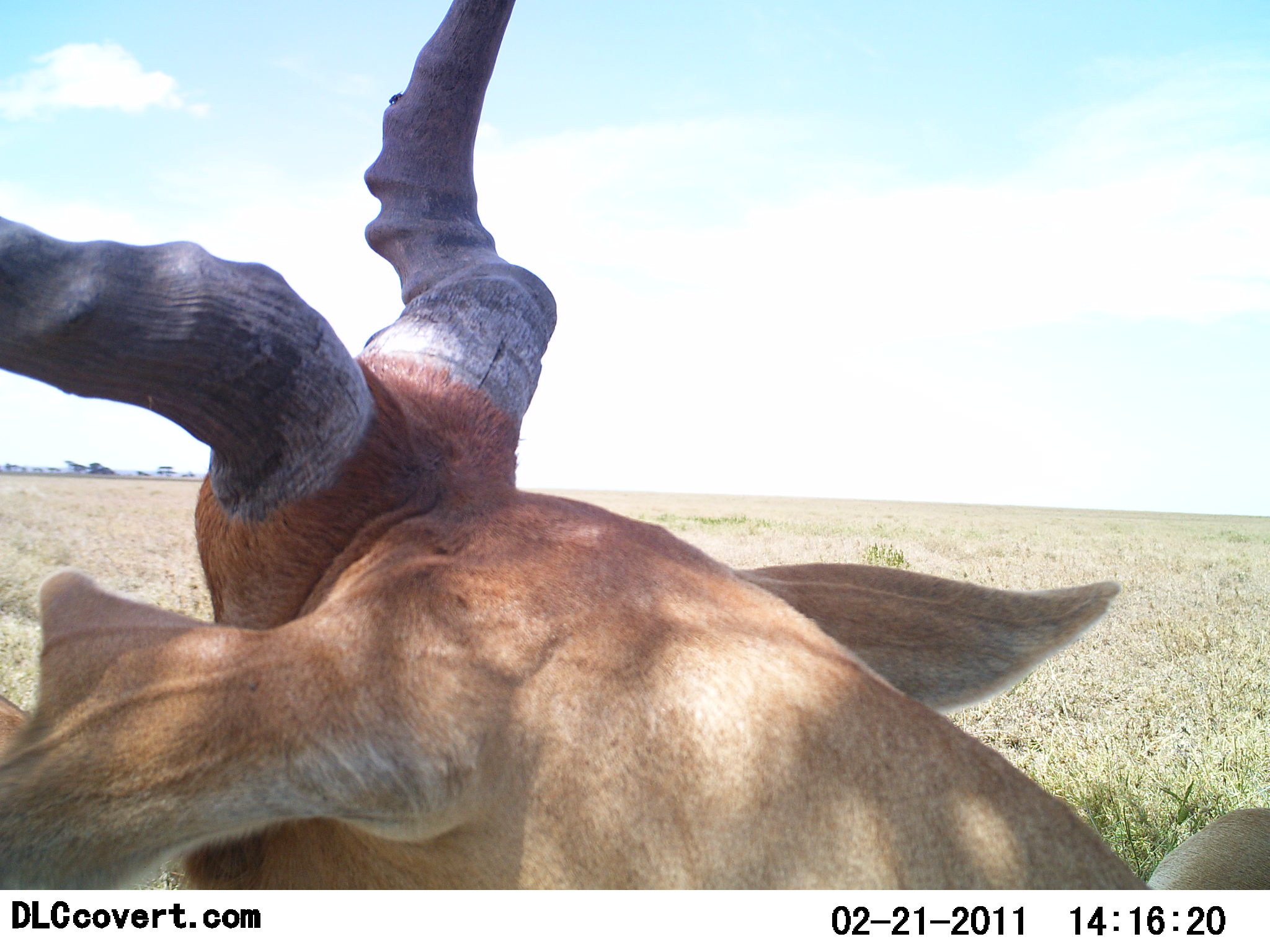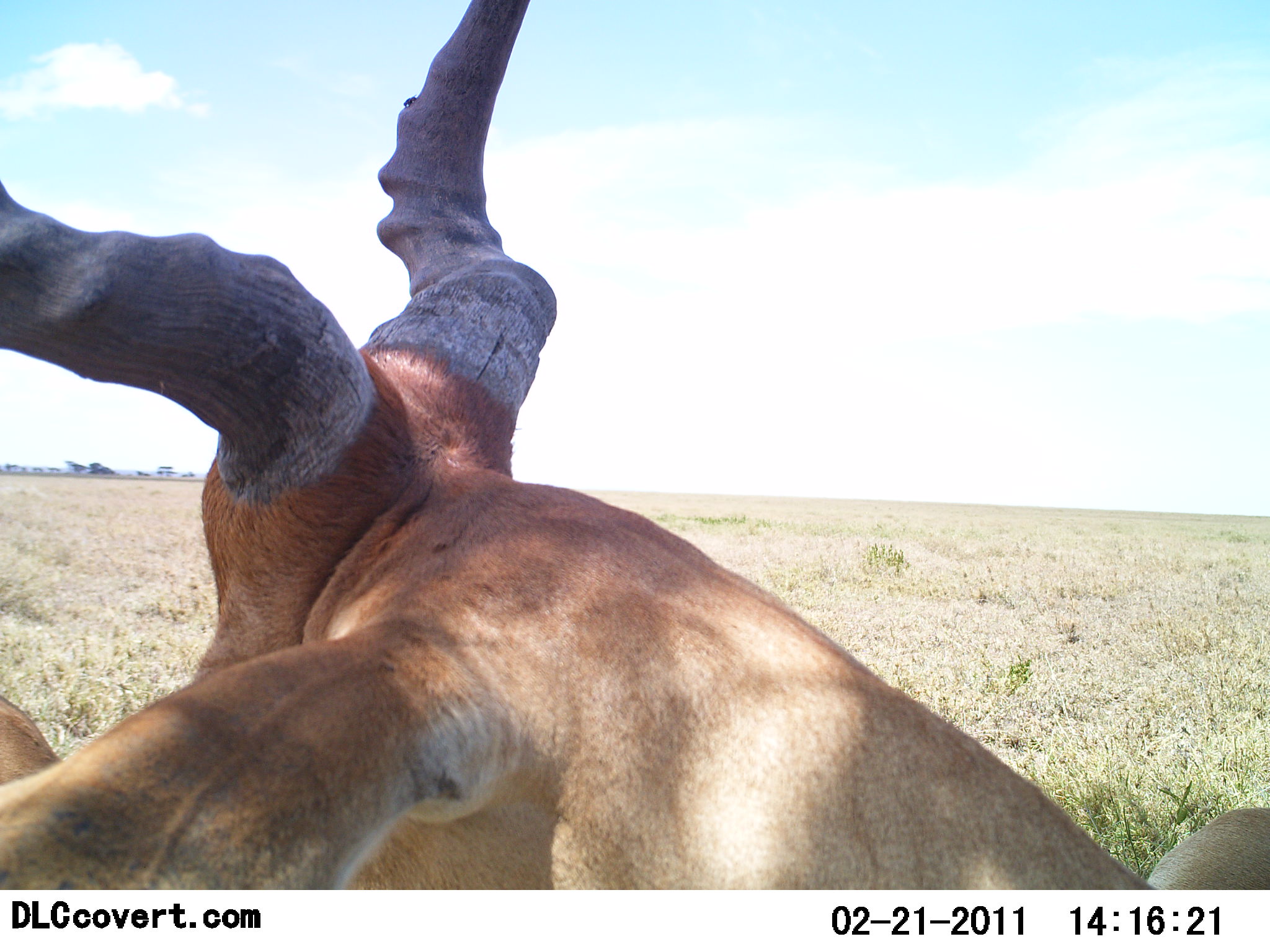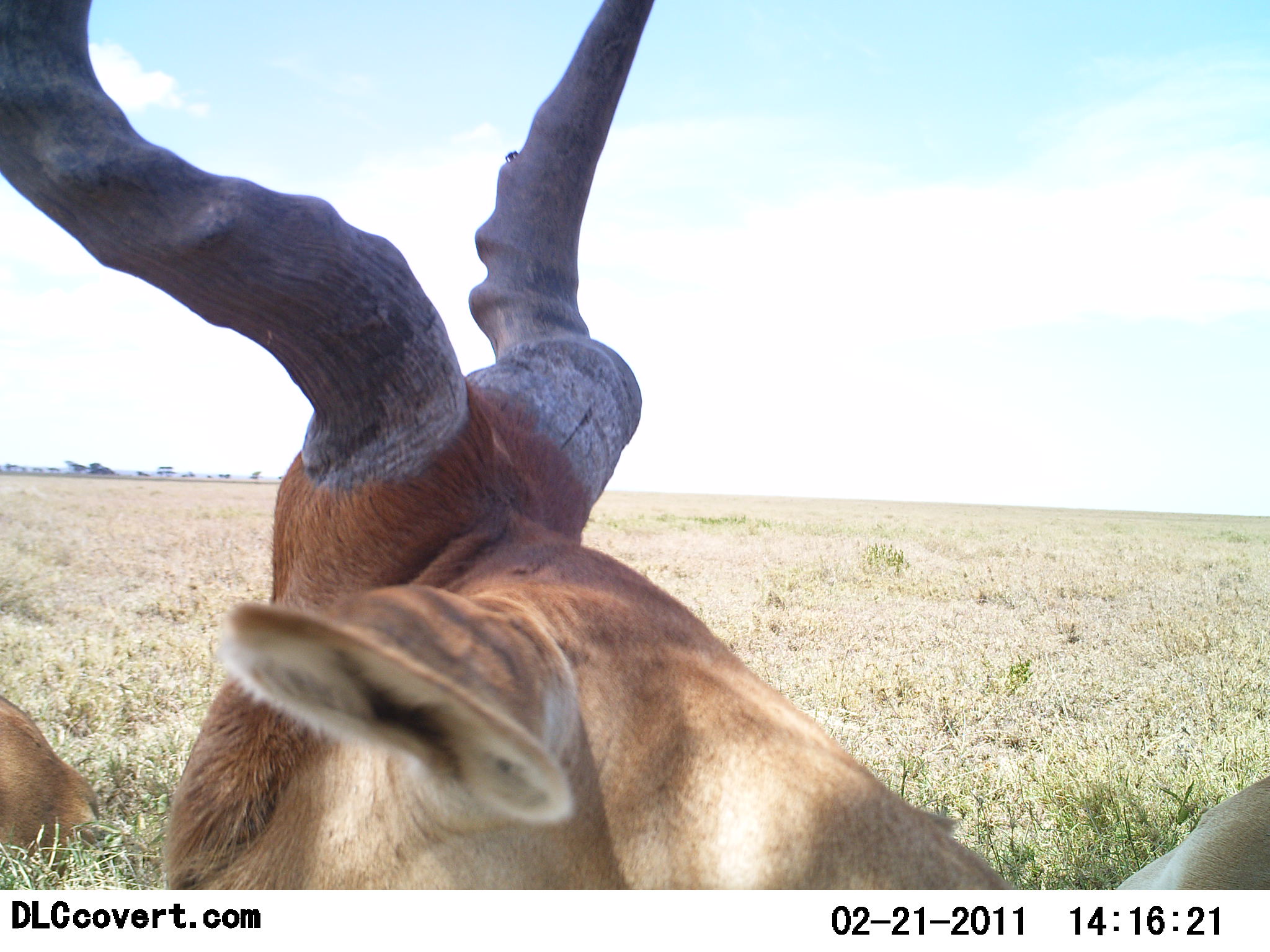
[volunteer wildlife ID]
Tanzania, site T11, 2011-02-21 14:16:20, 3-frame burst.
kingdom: Animalia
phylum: Chordata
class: Mammalia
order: Artiodactyla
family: Bovidae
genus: Alcelaphus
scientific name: Alcelaphus buselaphus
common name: hartebeest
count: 1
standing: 57%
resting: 43%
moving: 7%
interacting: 0%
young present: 0%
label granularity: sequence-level